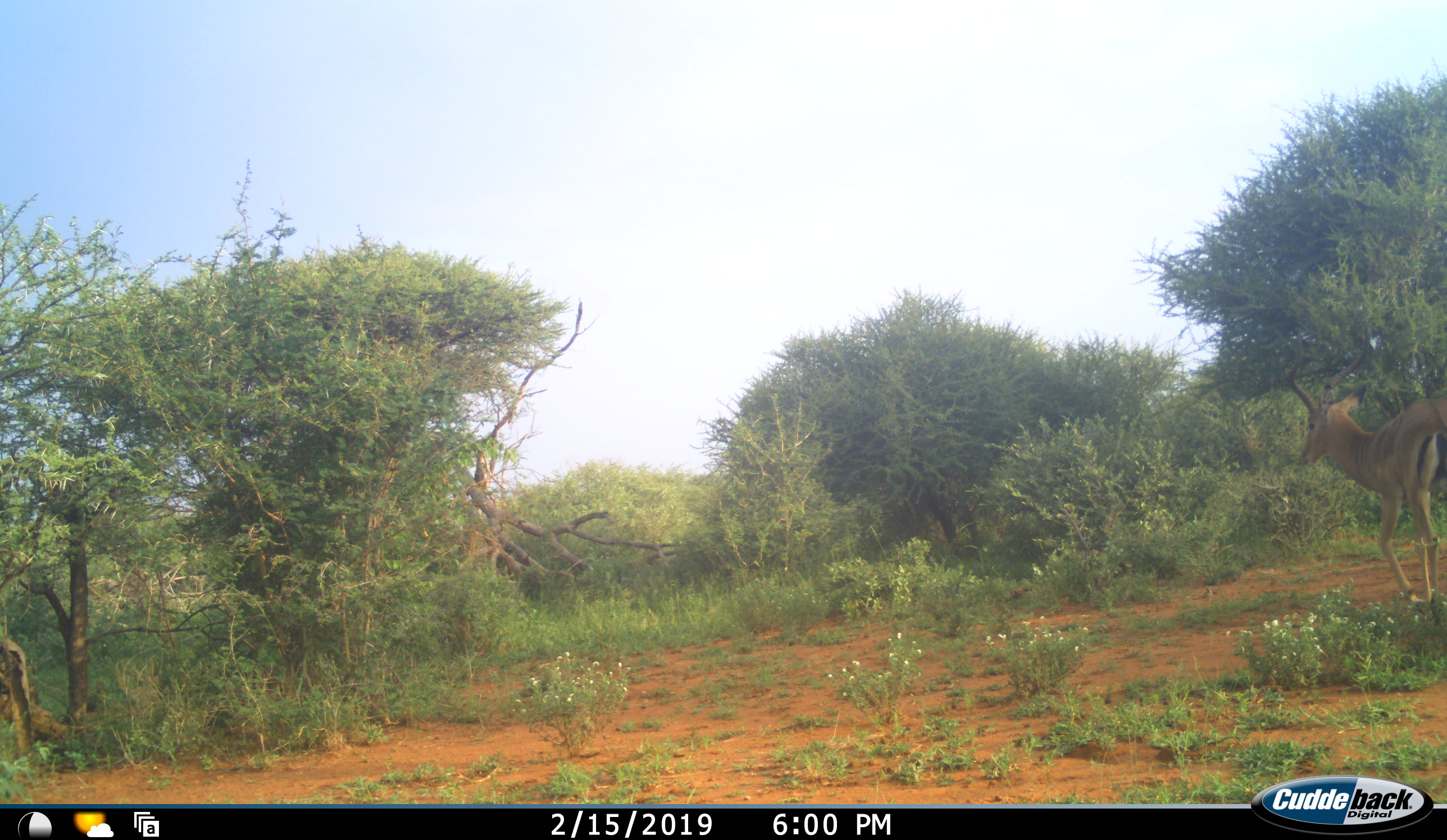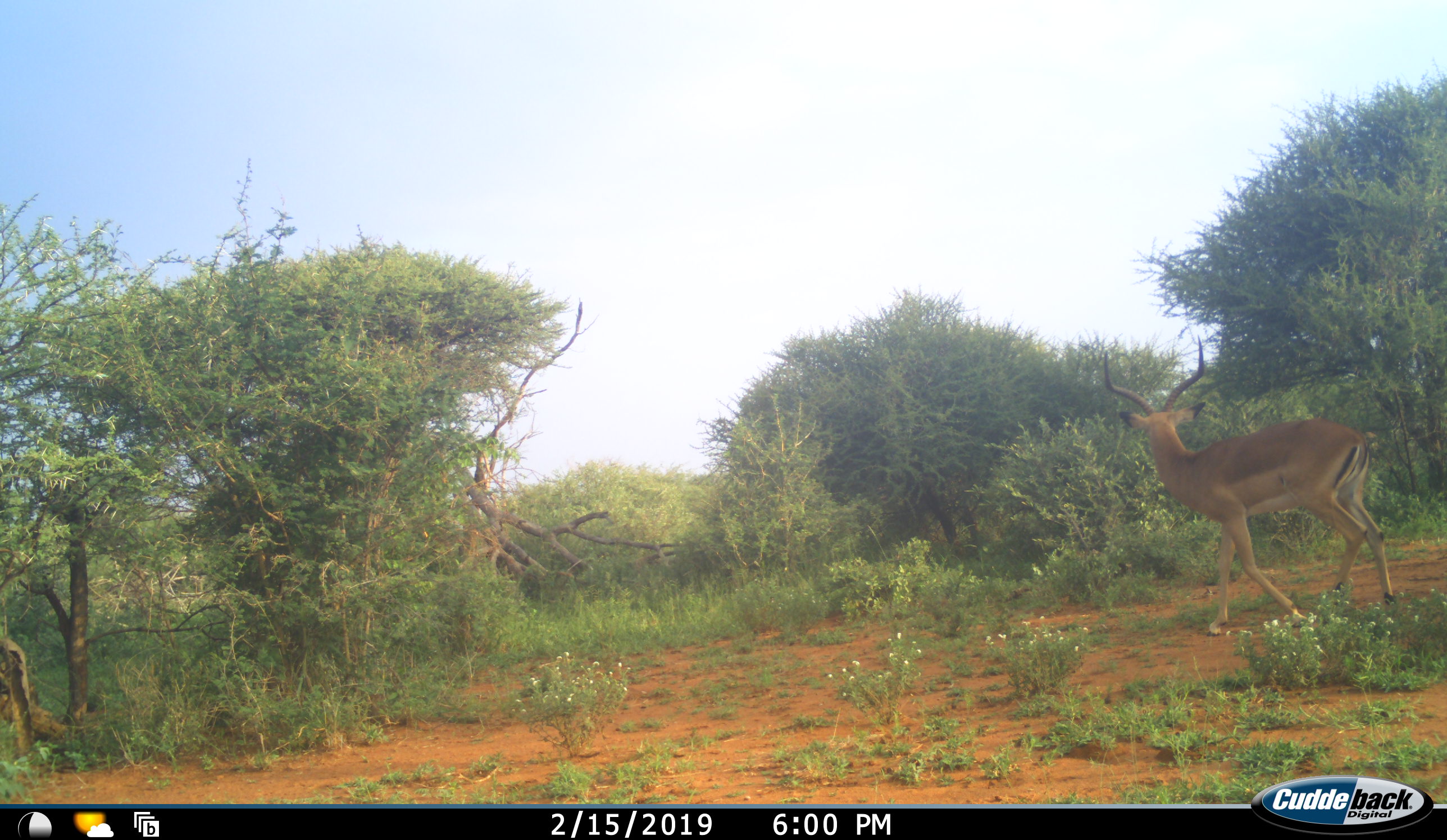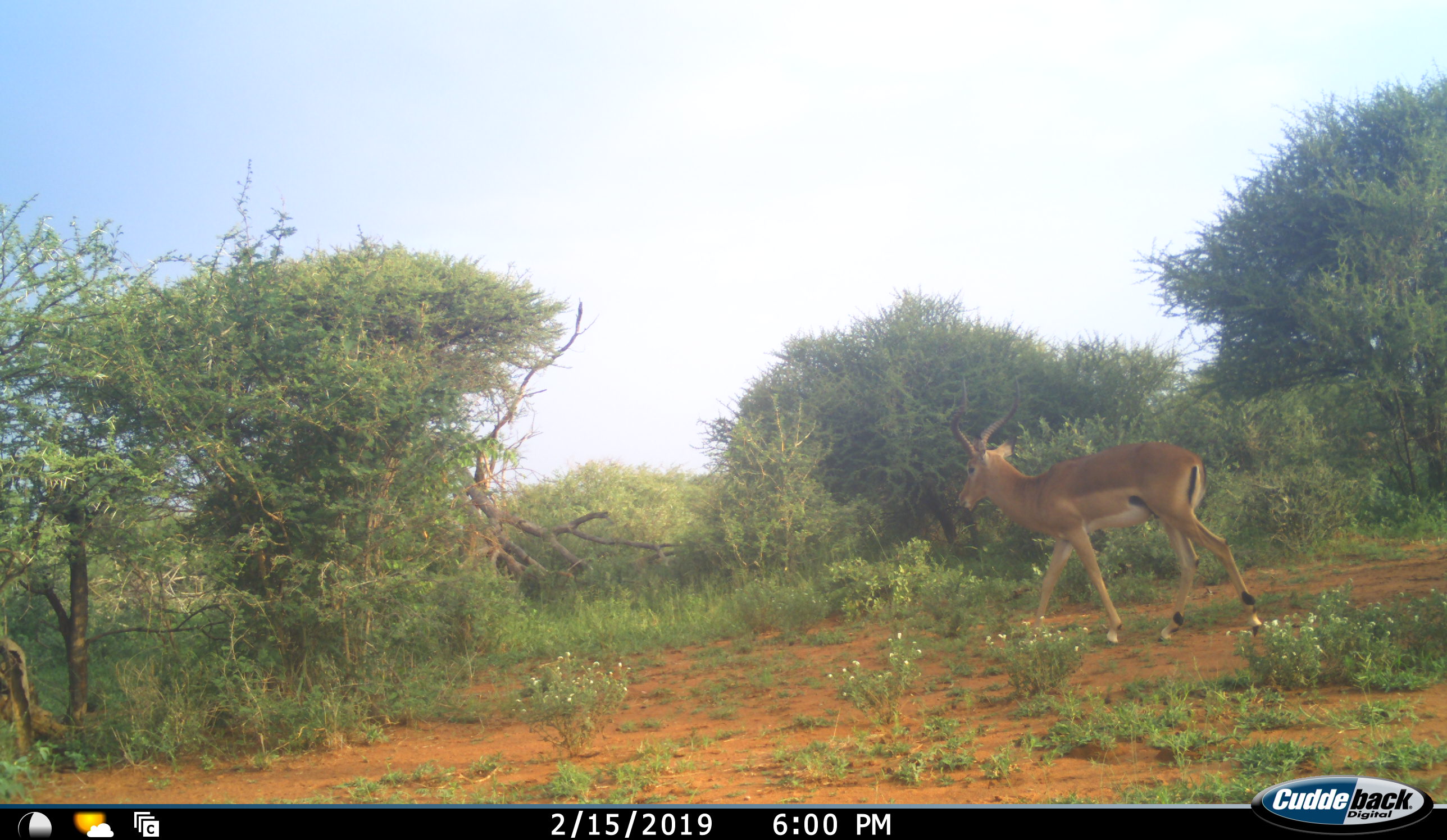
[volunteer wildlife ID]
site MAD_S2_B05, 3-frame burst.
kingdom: Animalia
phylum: Chordata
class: Mammalia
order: Artiodactyla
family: Bovidae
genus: Aepyceros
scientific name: Aepyceros melampus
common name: impala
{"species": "impala (Aepyceros melampus)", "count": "1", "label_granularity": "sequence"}